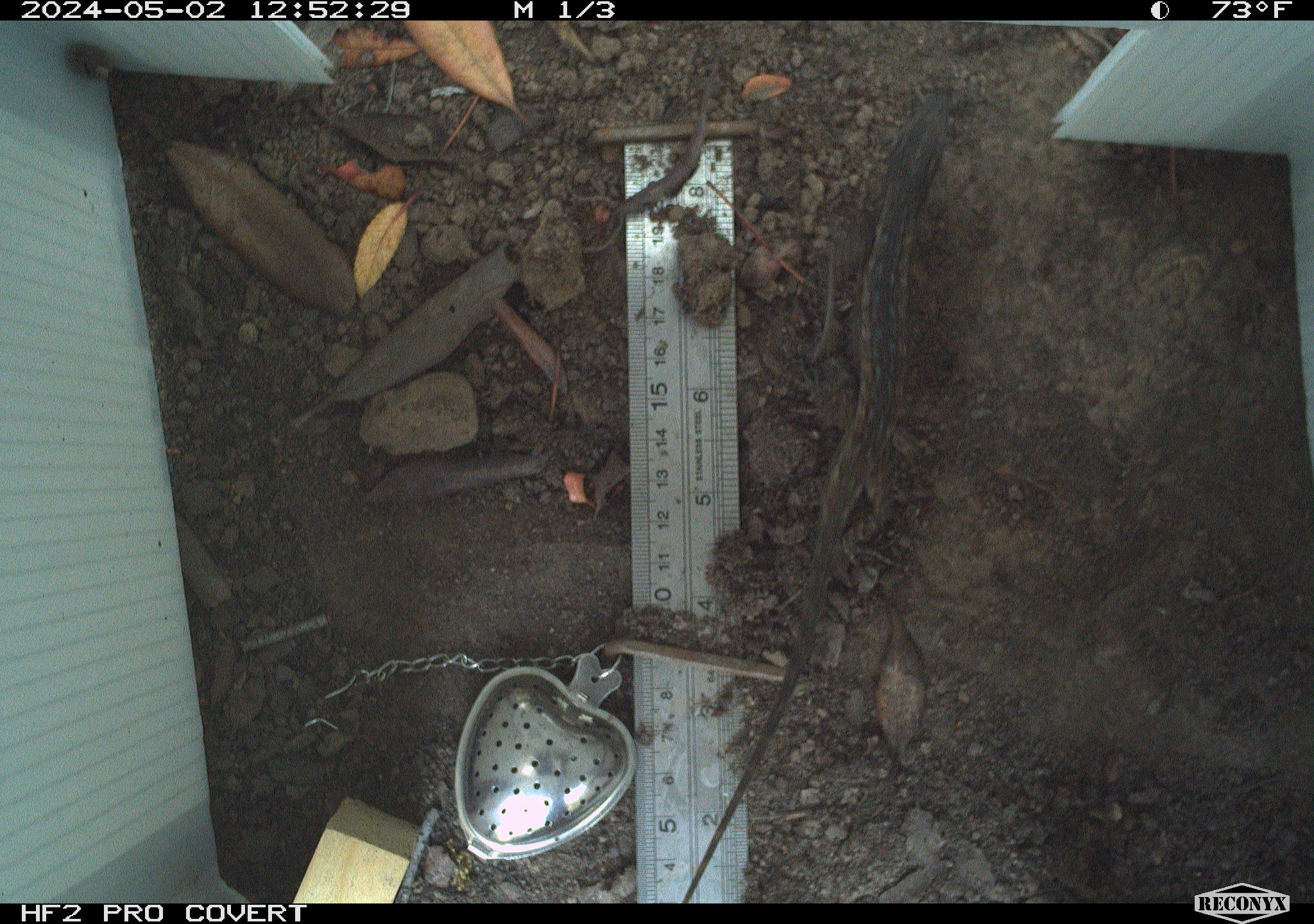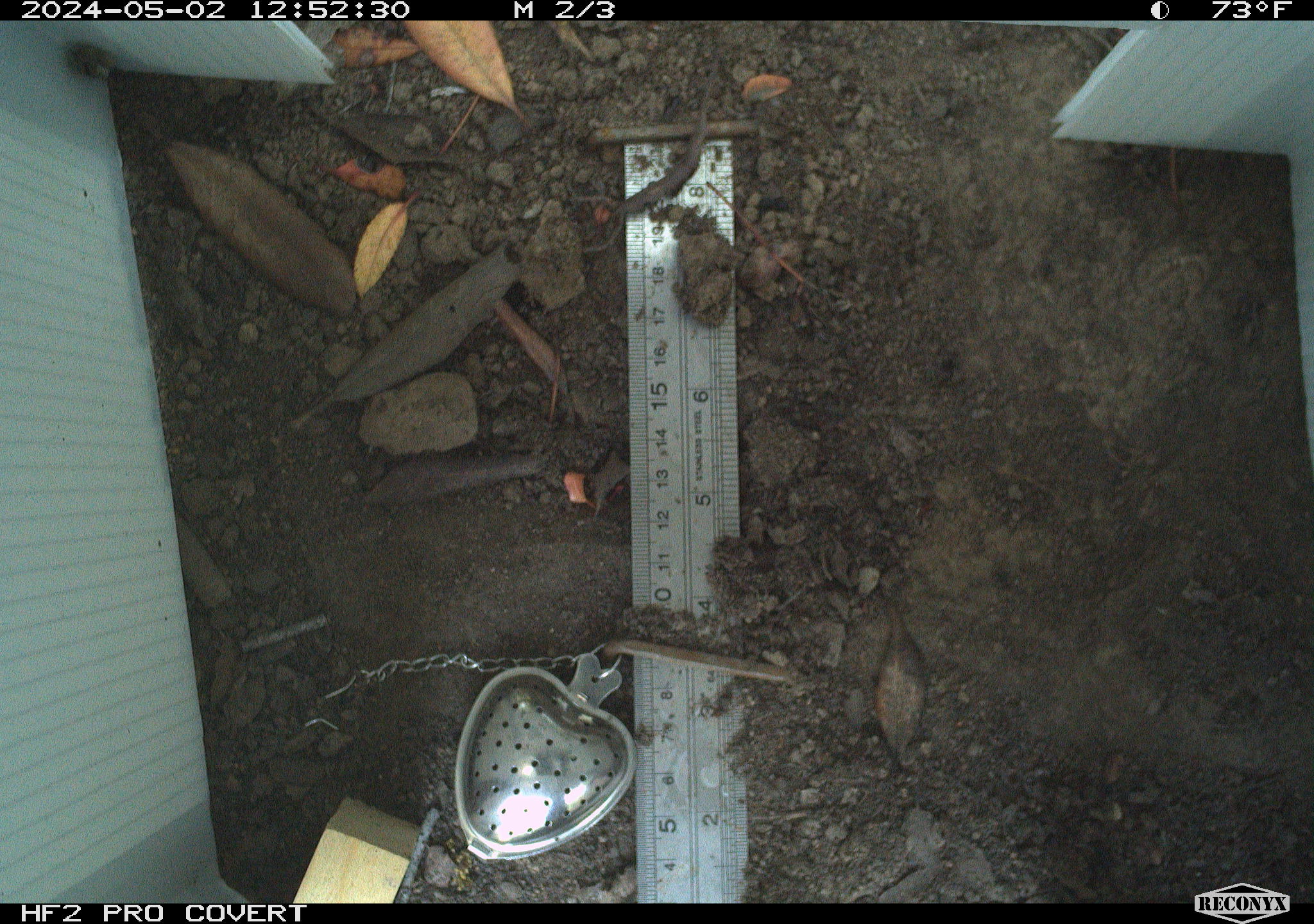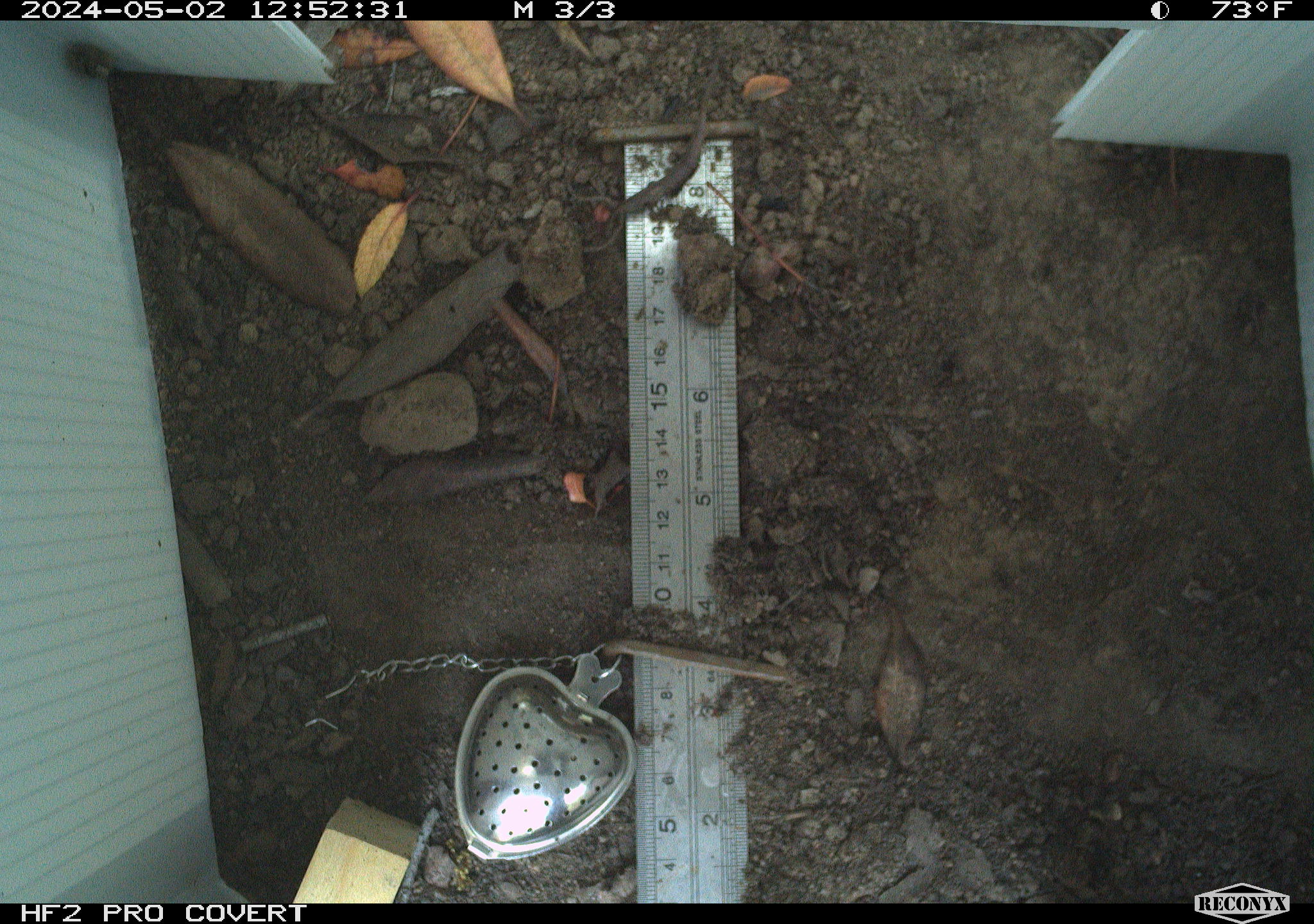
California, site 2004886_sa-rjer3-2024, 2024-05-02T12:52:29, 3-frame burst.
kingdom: Animalia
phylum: Chordata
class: Reptilia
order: Squamata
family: Phrynosomatidae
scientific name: Phrynosomatidae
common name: phrynosomatid lizards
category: phrynosomatidae family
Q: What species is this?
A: Phrynosomatidae family (phrynosomatid lizards) (Phrynosomatidae).